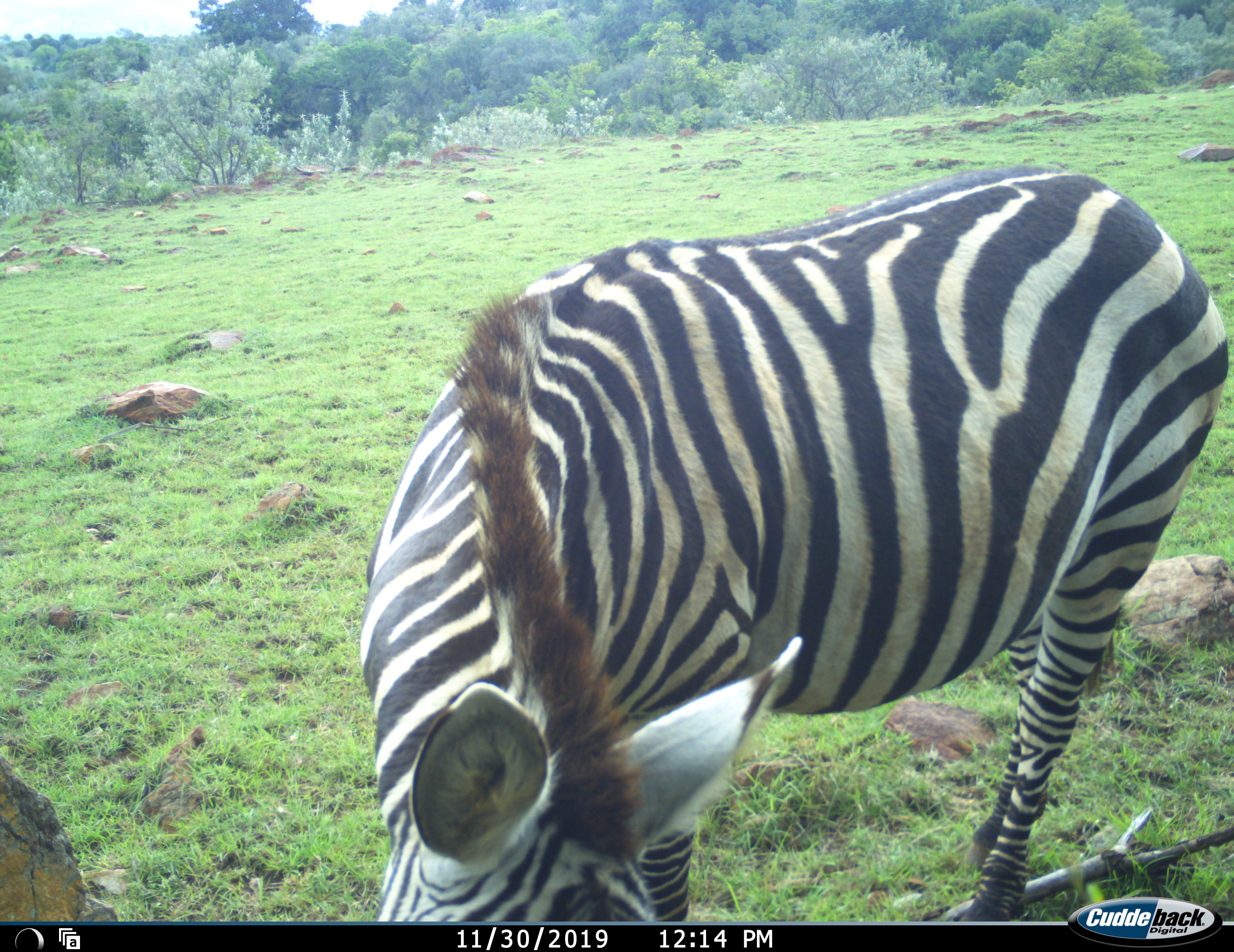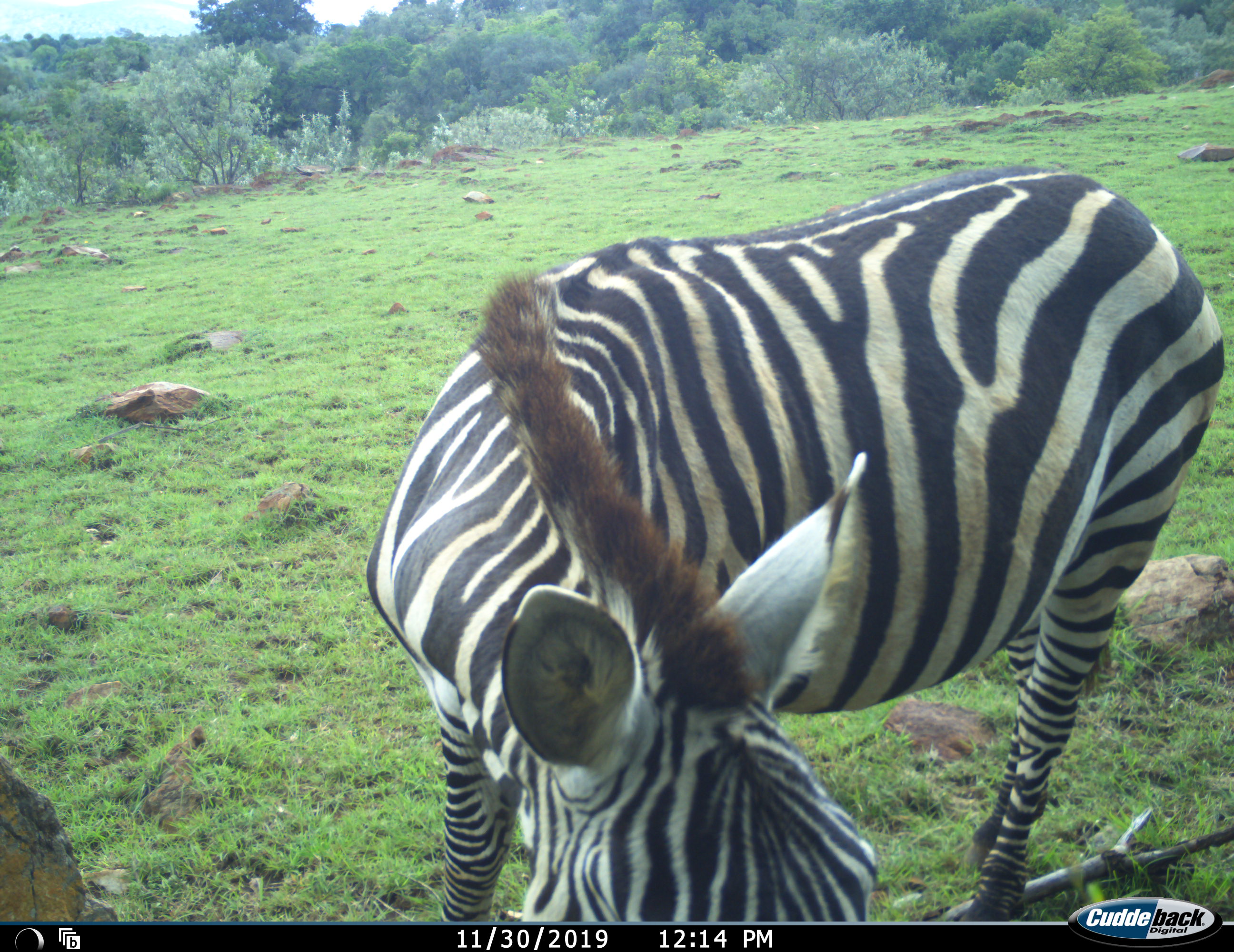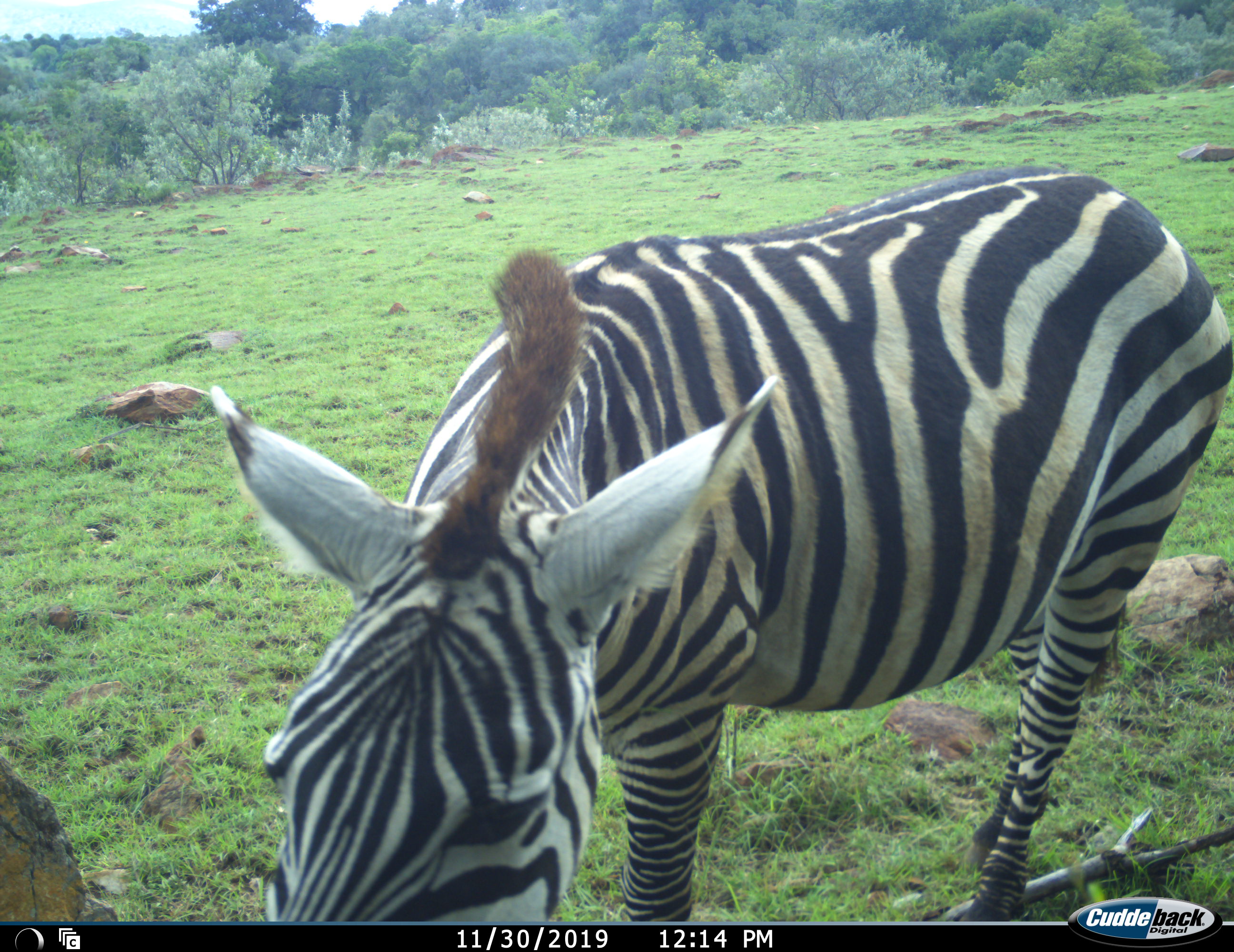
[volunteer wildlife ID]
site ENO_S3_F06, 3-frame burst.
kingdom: Animalia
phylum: Chordata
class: Mammalia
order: Perissodactyla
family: Equidae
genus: Equus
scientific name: Equus quagga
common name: plains zebra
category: zebraplains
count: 1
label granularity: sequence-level